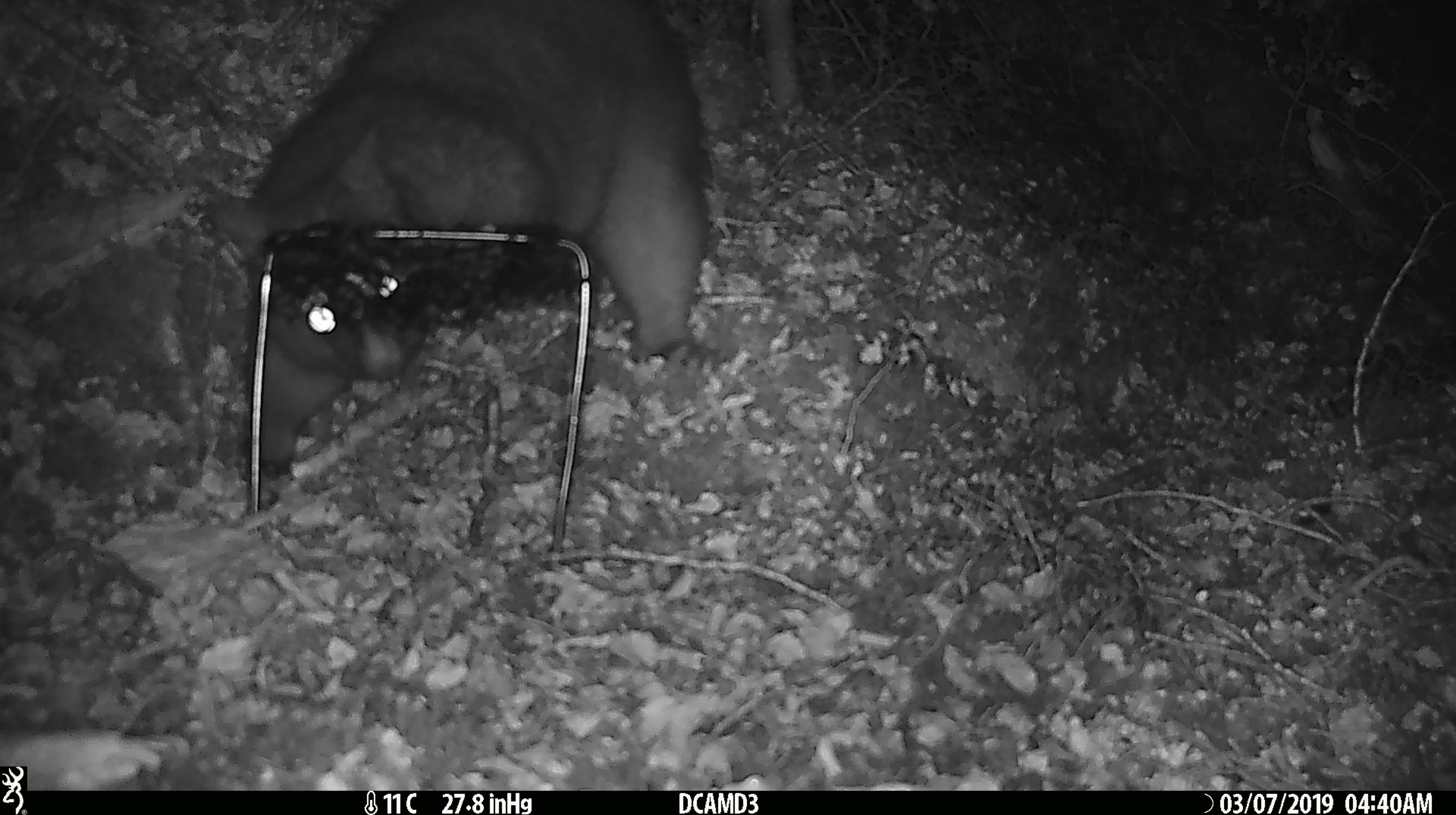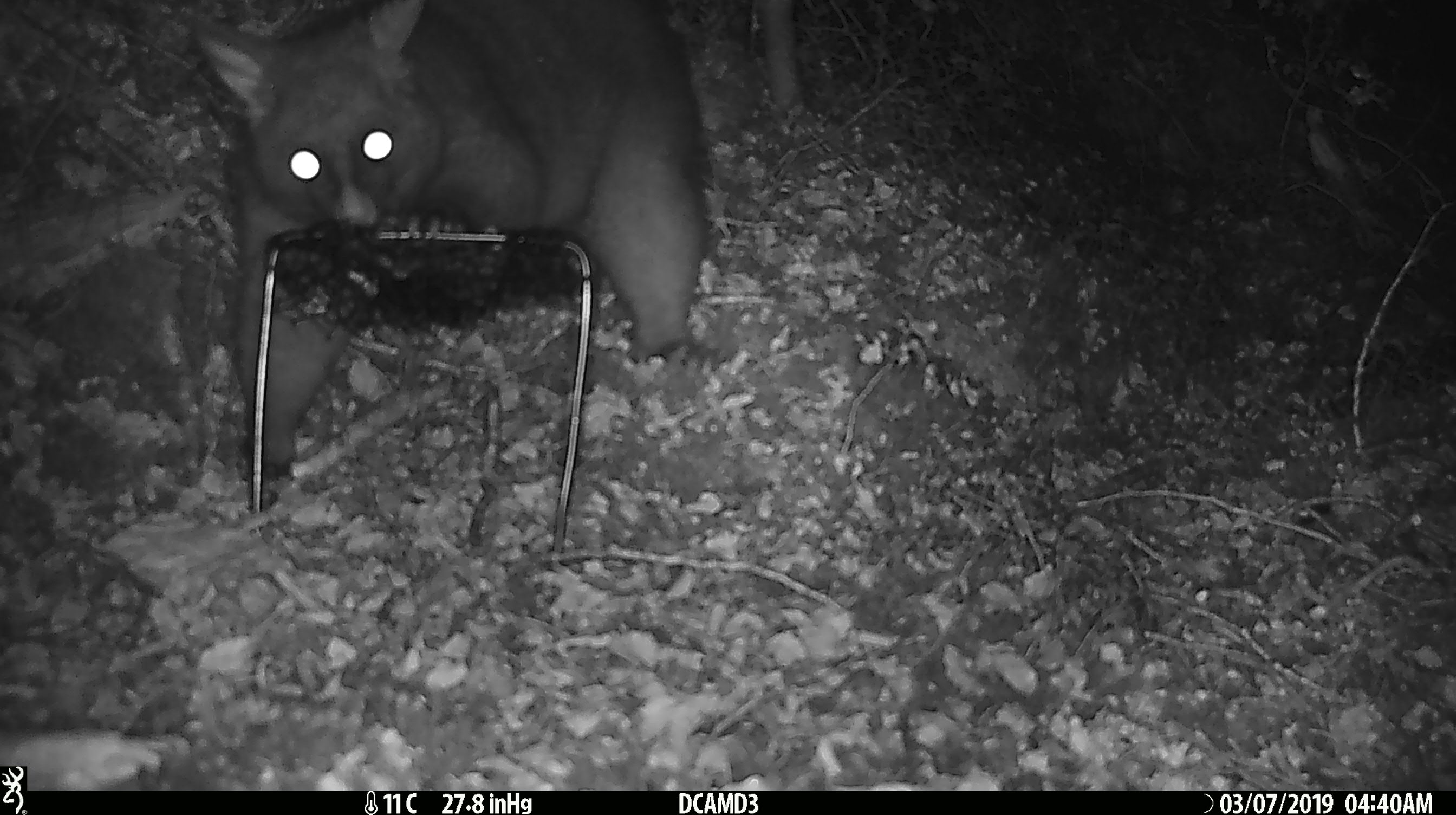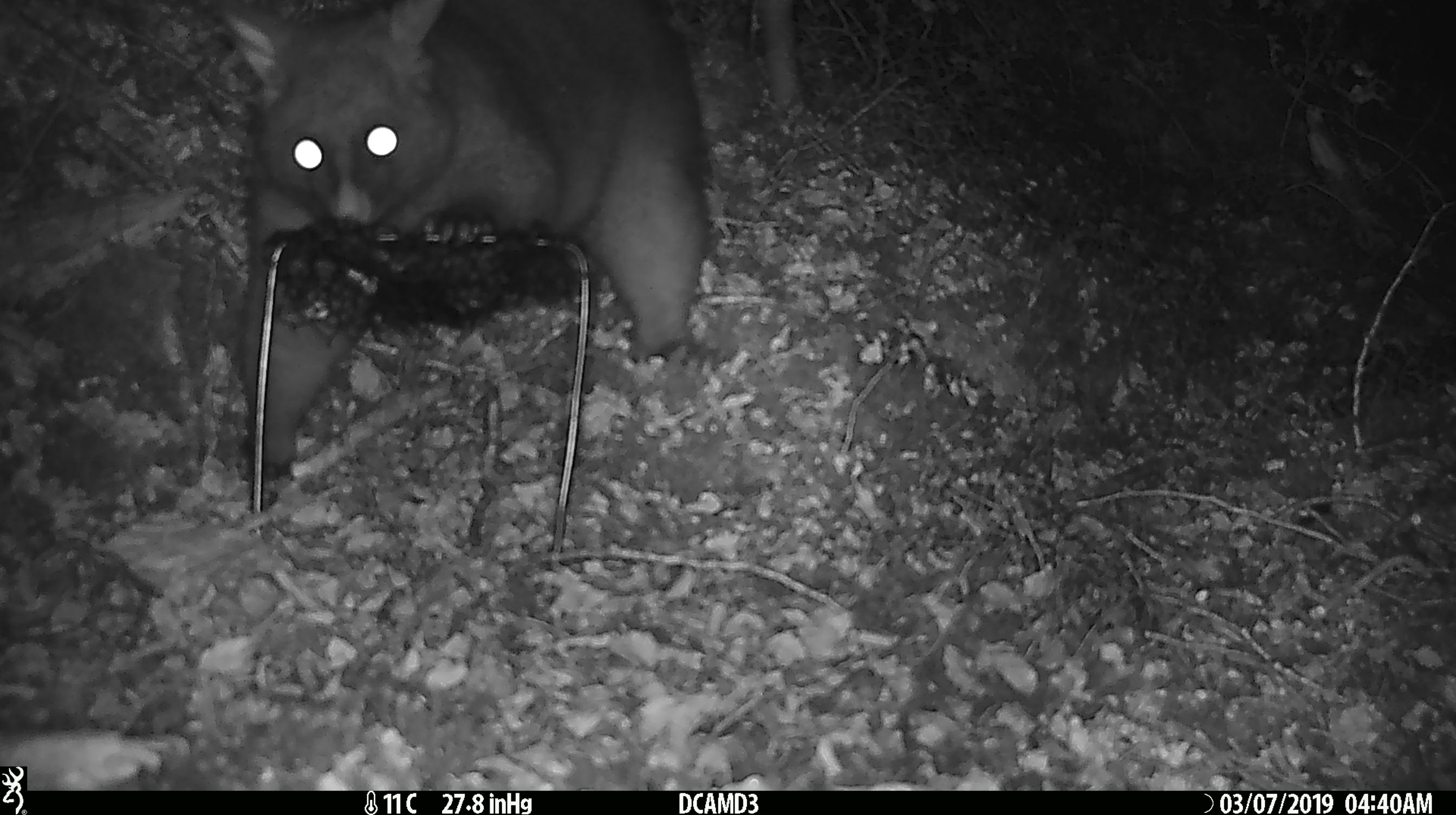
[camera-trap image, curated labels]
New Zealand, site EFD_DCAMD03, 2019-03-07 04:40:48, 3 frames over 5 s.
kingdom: Animalia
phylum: Chordata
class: Mammalia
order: Diprotodontia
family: Phalangeridae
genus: Trichosurus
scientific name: Trichosurus vulpecula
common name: common brushtail possum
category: possum